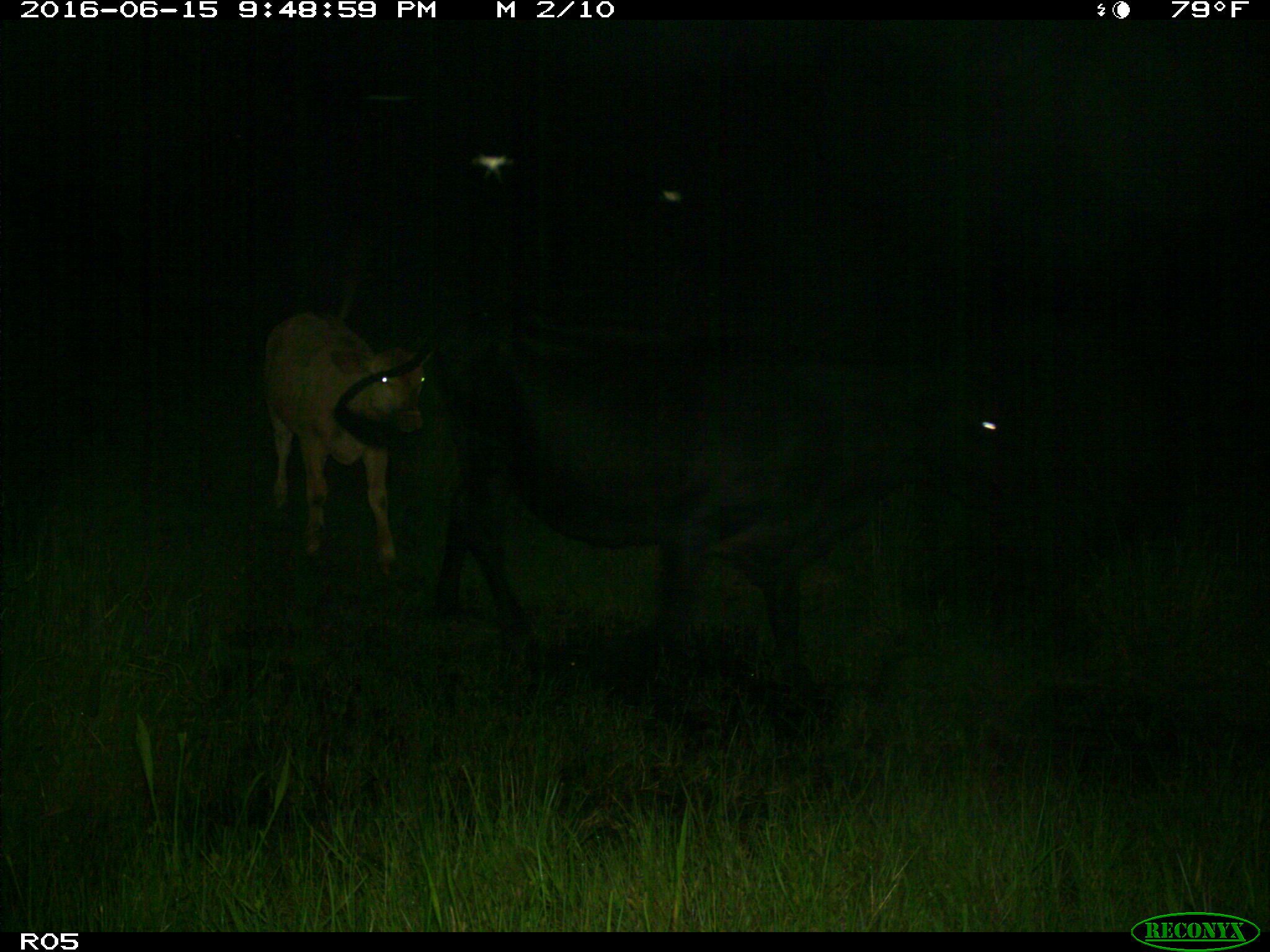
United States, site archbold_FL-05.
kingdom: Animalia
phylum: Chordata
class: Mammalia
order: Artiodactyla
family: Bovidae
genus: Bos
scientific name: Bos taurus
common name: domestic cow